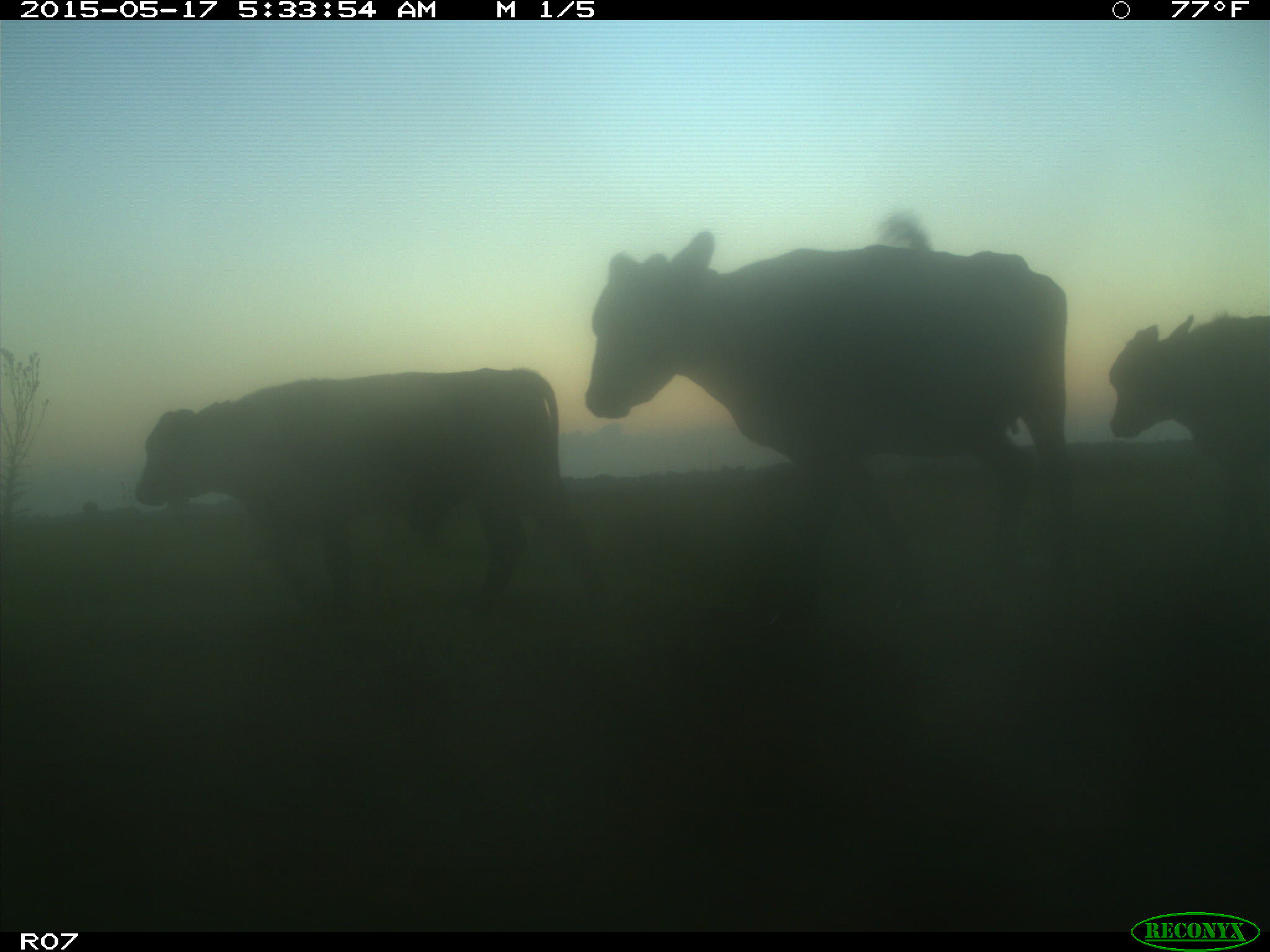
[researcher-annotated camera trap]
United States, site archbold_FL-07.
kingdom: Animalia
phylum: Chordata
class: Mammalia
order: Artiodactyla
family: Bovidae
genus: Bos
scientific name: Bos taurus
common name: domestic cow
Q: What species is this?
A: Bos taurus (domestic cow).